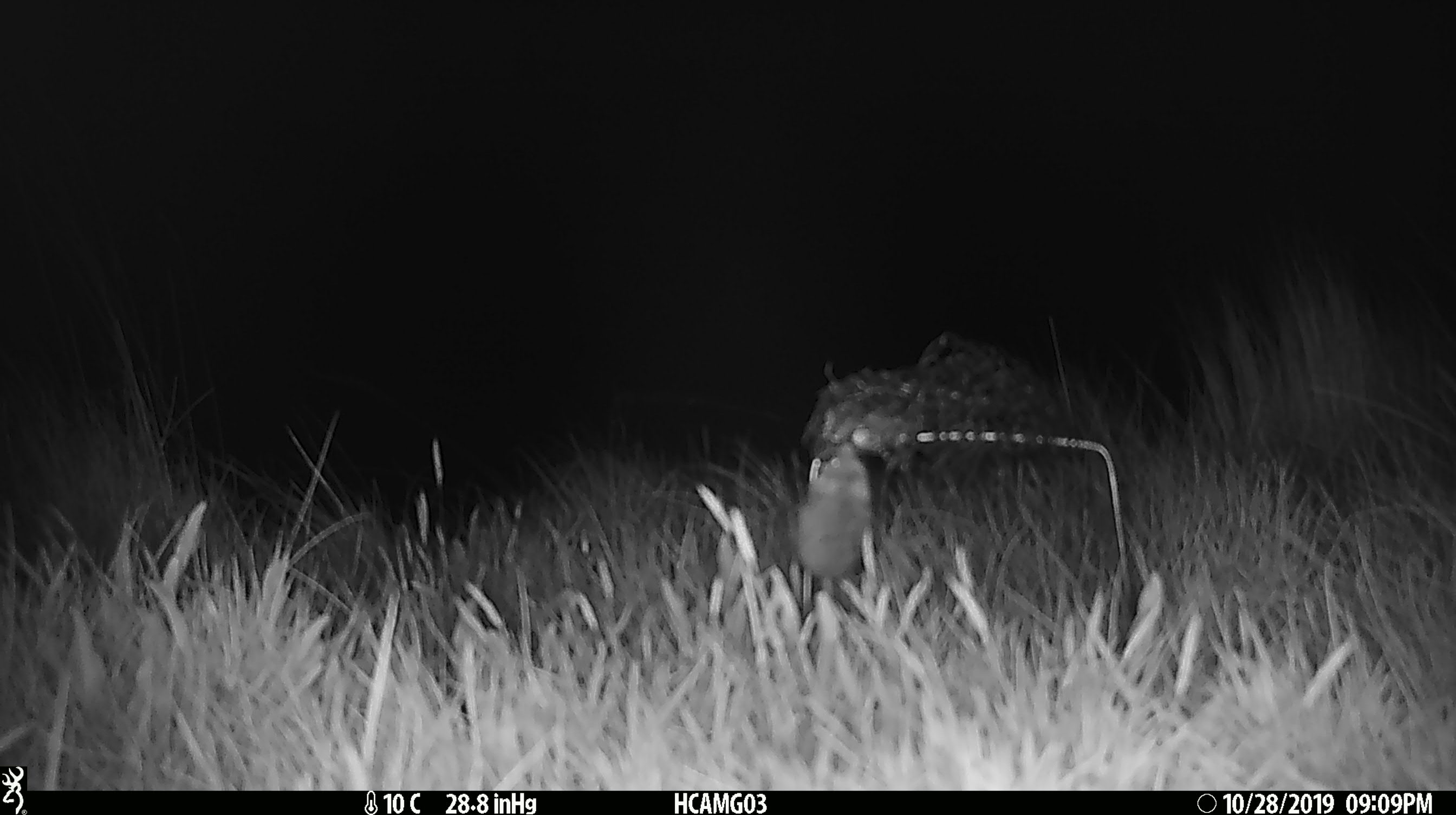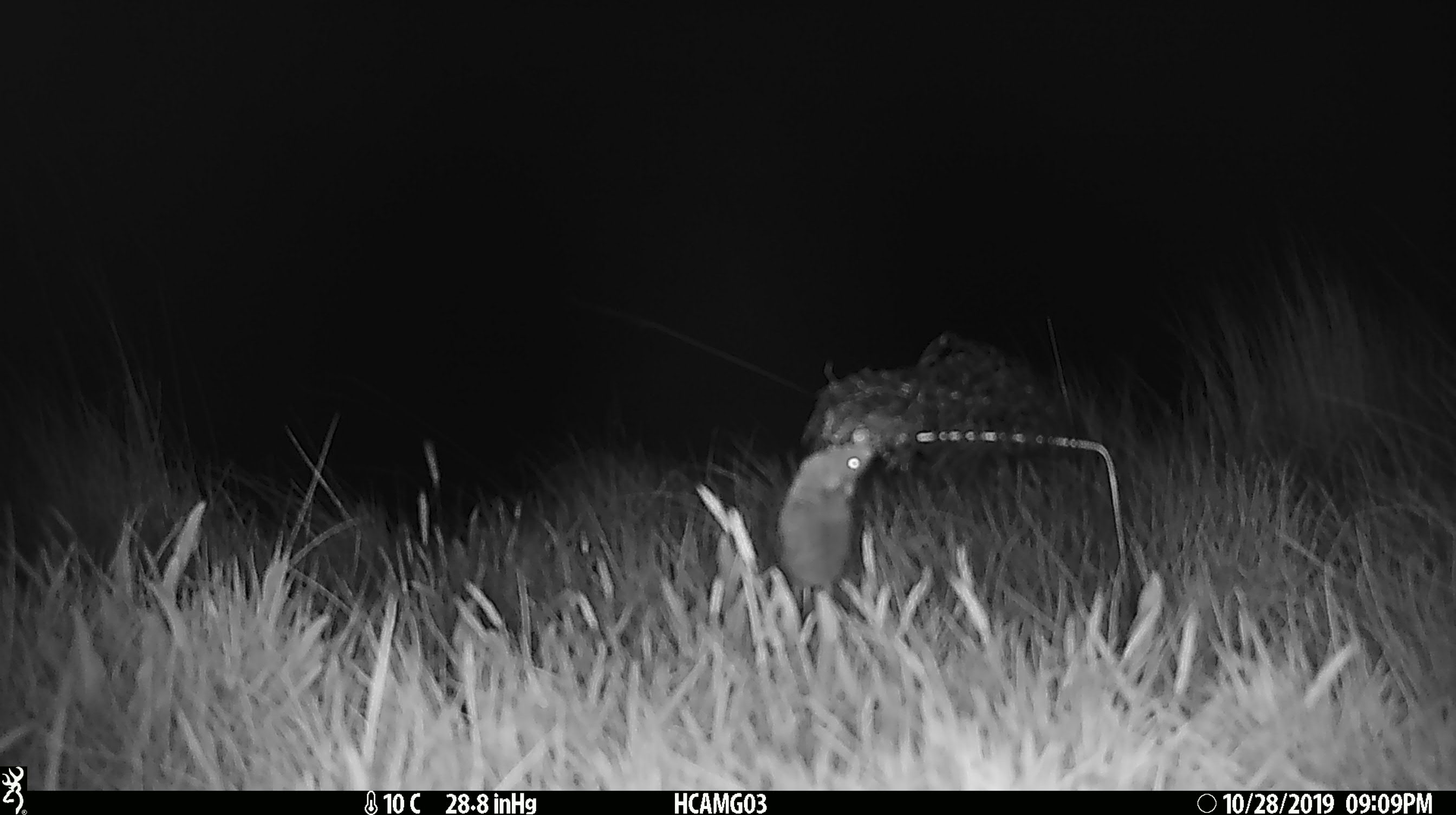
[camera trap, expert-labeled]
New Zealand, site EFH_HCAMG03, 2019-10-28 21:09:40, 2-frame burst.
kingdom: Animalia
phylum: Chordata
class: Mammalia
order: Rodentia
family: Muridae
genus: Mus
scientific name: Mus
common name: mouse